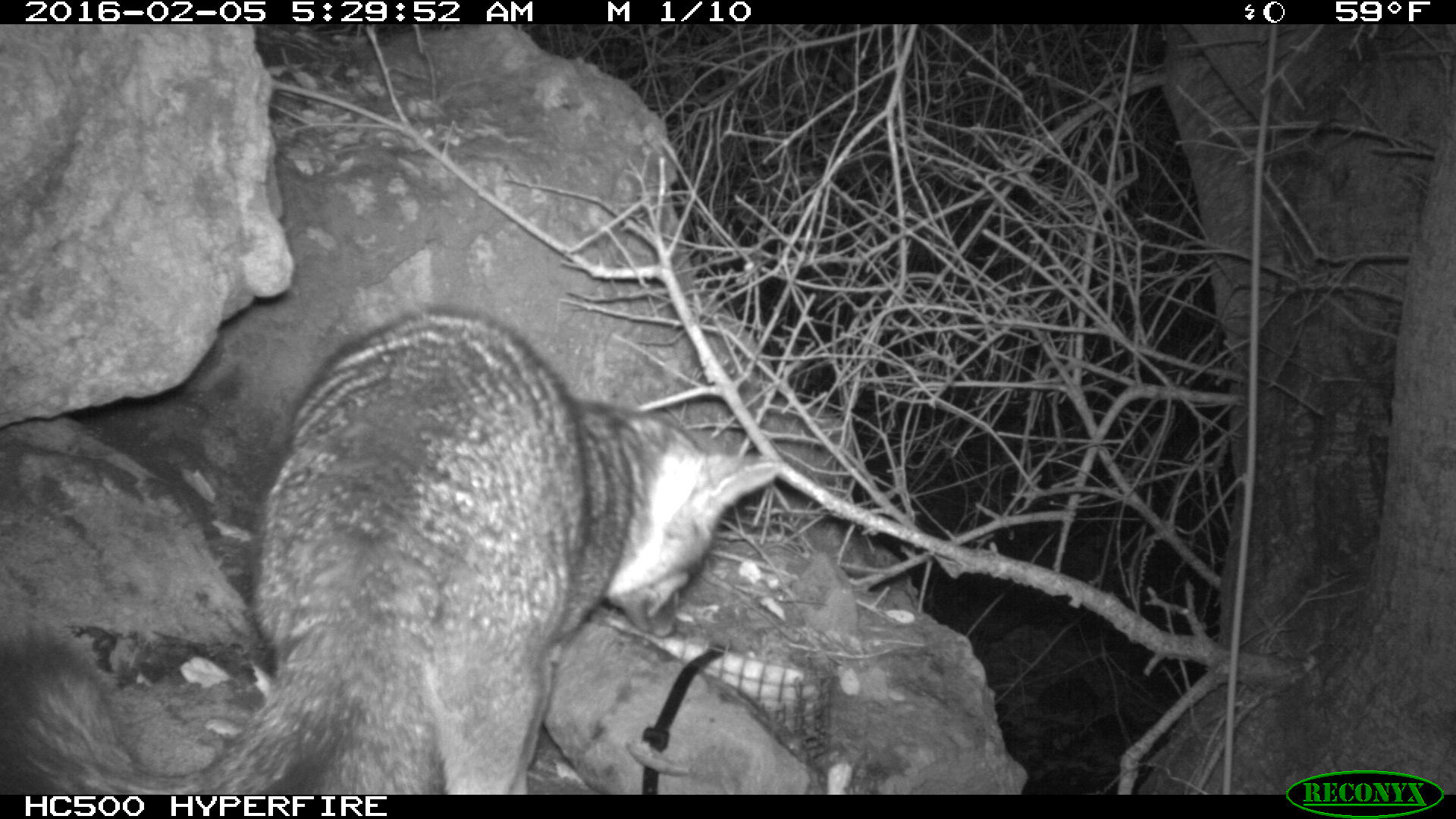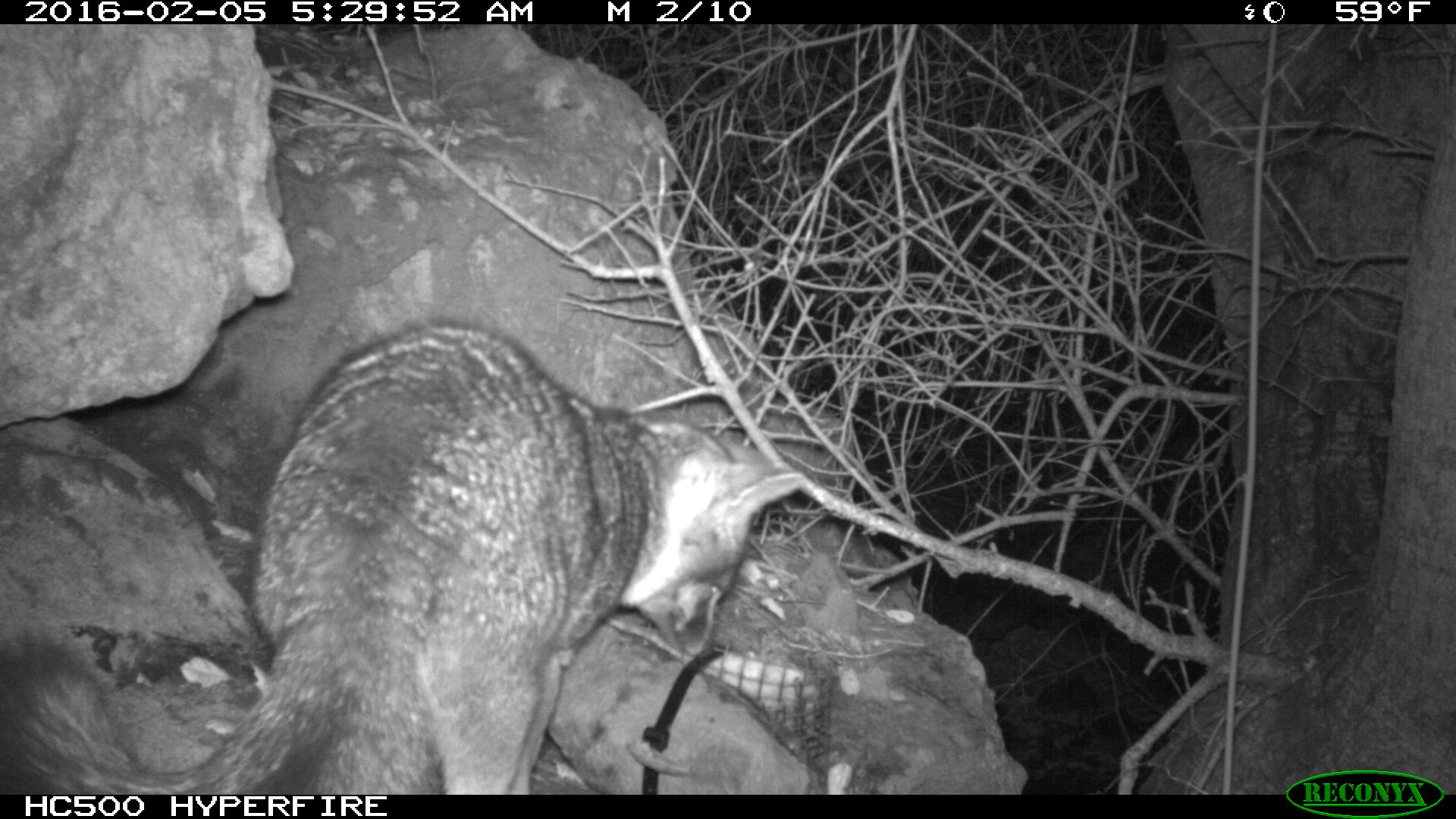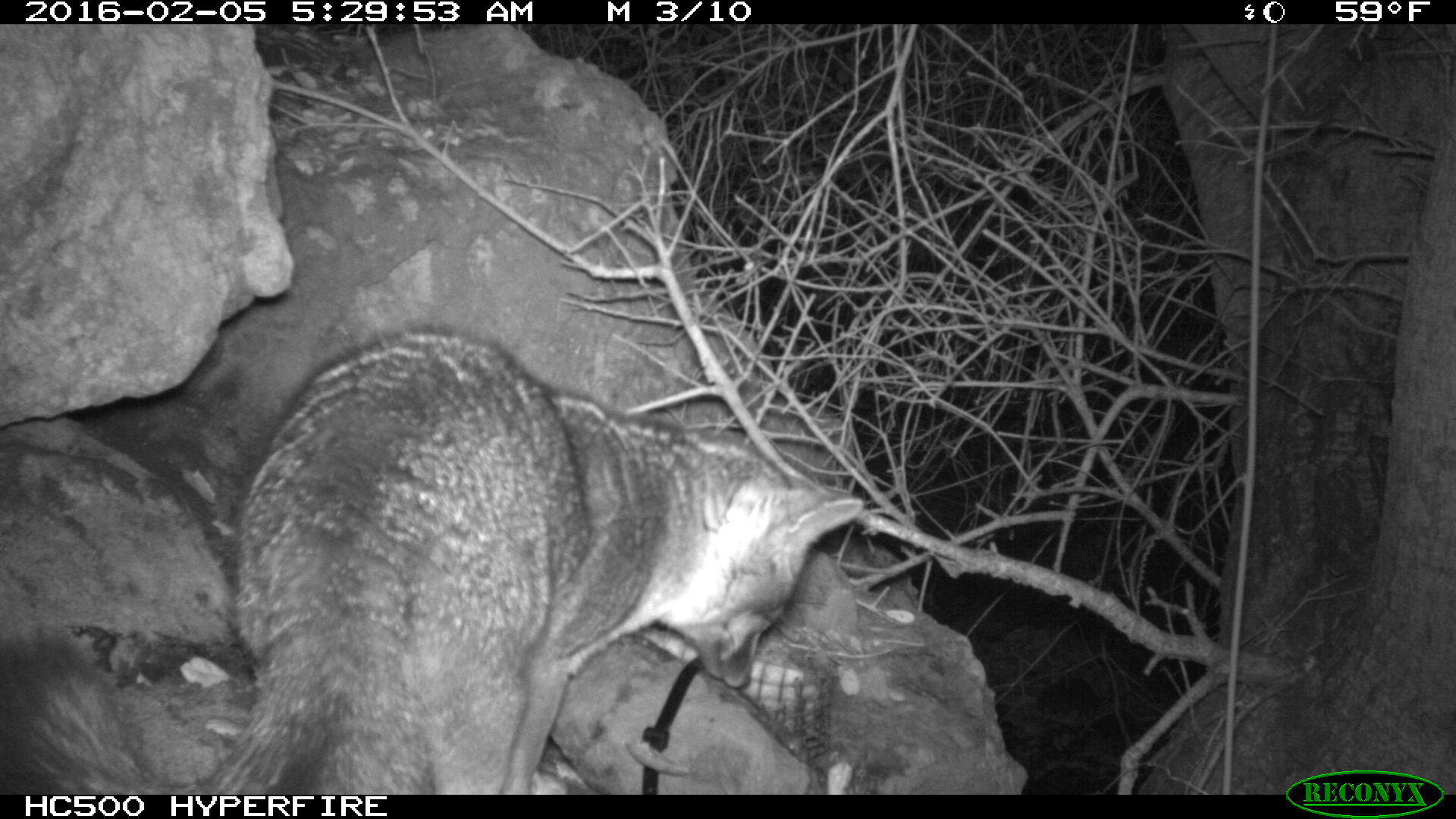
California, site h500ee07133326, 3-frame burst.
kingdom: Animalia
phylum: Chordata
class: Mammalia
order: Carnivora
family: Canidae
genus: Urocyon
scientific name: Urocyon littoralis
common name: island fox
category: fox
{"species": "fox (island fox) (Urocyon littoralis)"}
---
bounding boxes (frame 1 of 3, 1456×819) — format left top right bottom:
fox: 0 303 779 789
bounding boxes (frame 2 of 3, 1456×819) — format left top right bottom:
fox: 0 320 805 794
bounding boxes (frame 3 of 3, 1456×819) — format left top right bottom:
fox: 0 331 864 794